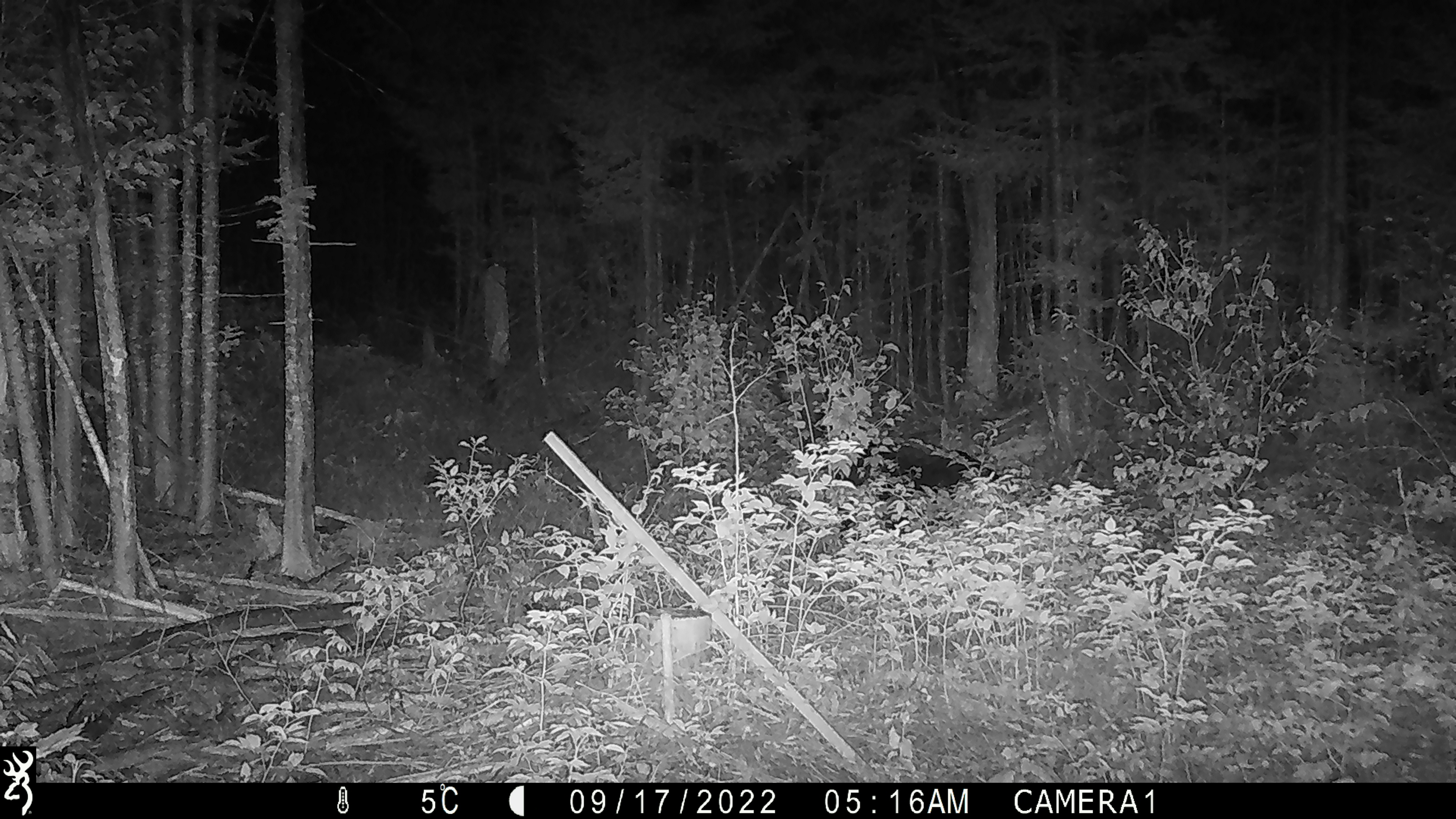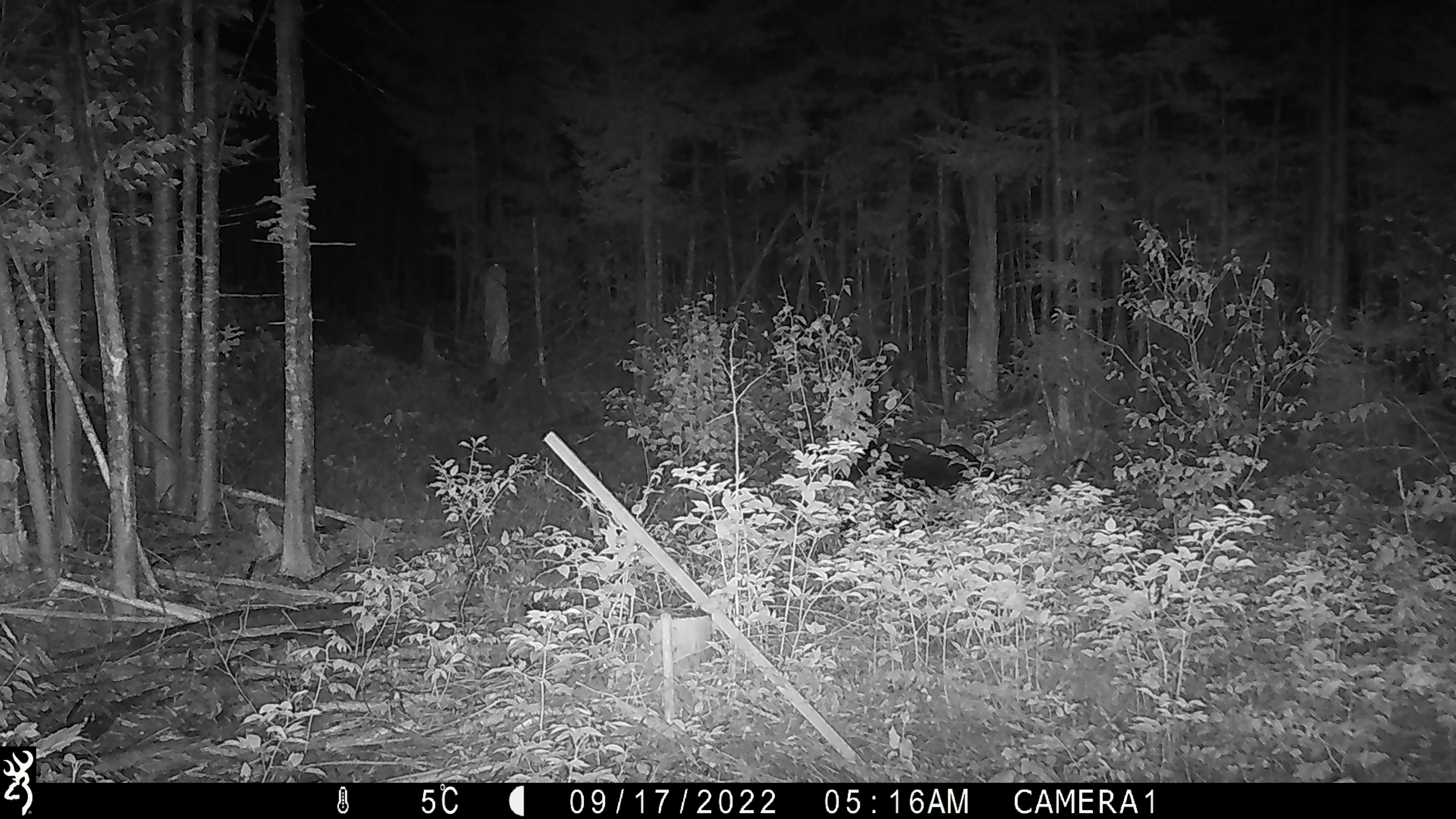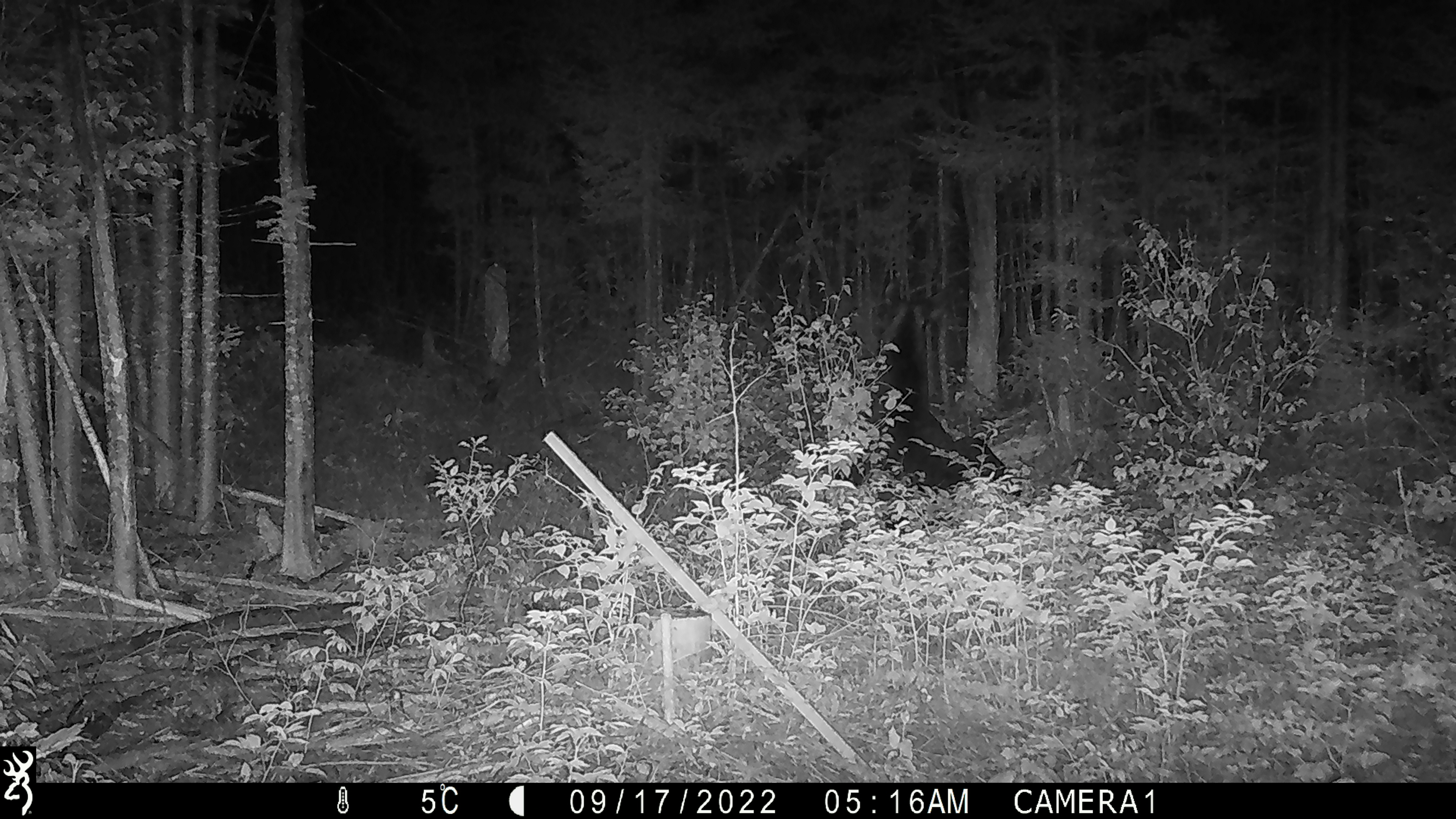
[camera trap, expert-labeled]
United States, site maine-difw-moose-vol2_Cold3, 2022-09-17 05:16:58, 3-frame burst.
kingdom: Animalia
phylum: Chordata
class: Mammalia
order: Artiodactyla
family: Cervidae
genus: Alces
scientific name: Alces alces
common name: moose